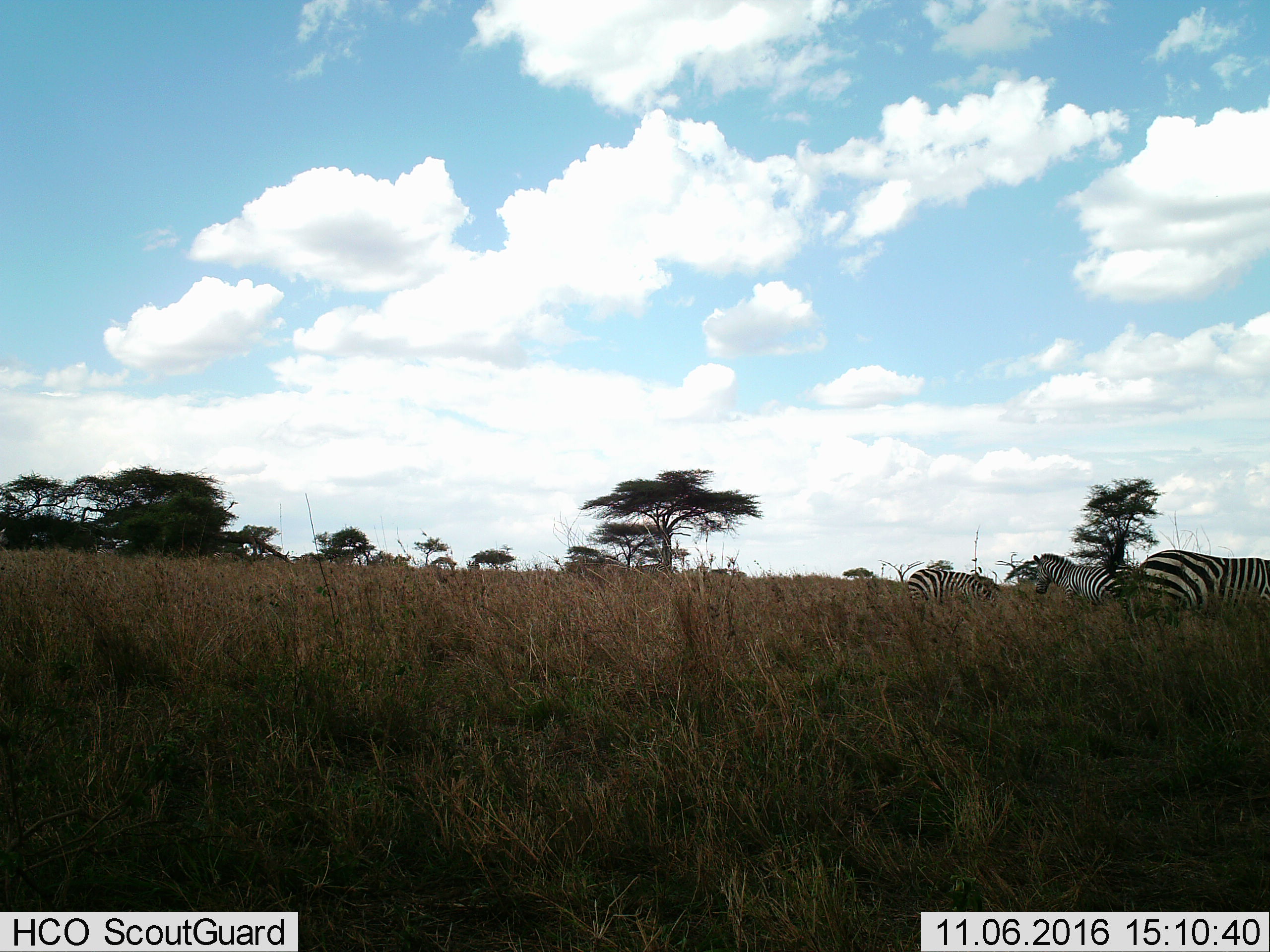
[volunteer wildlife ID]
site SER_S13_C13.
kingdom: Animalia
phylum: Chordata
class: Mammalia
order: Perissodactyla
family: Equidae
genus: Equus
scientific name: Equus quagga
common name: plains zebra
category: zebraplains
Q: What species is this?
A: Zebraplains (plains zebra) (Equus quagga).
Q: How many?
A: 3.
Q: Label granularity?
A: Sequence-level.